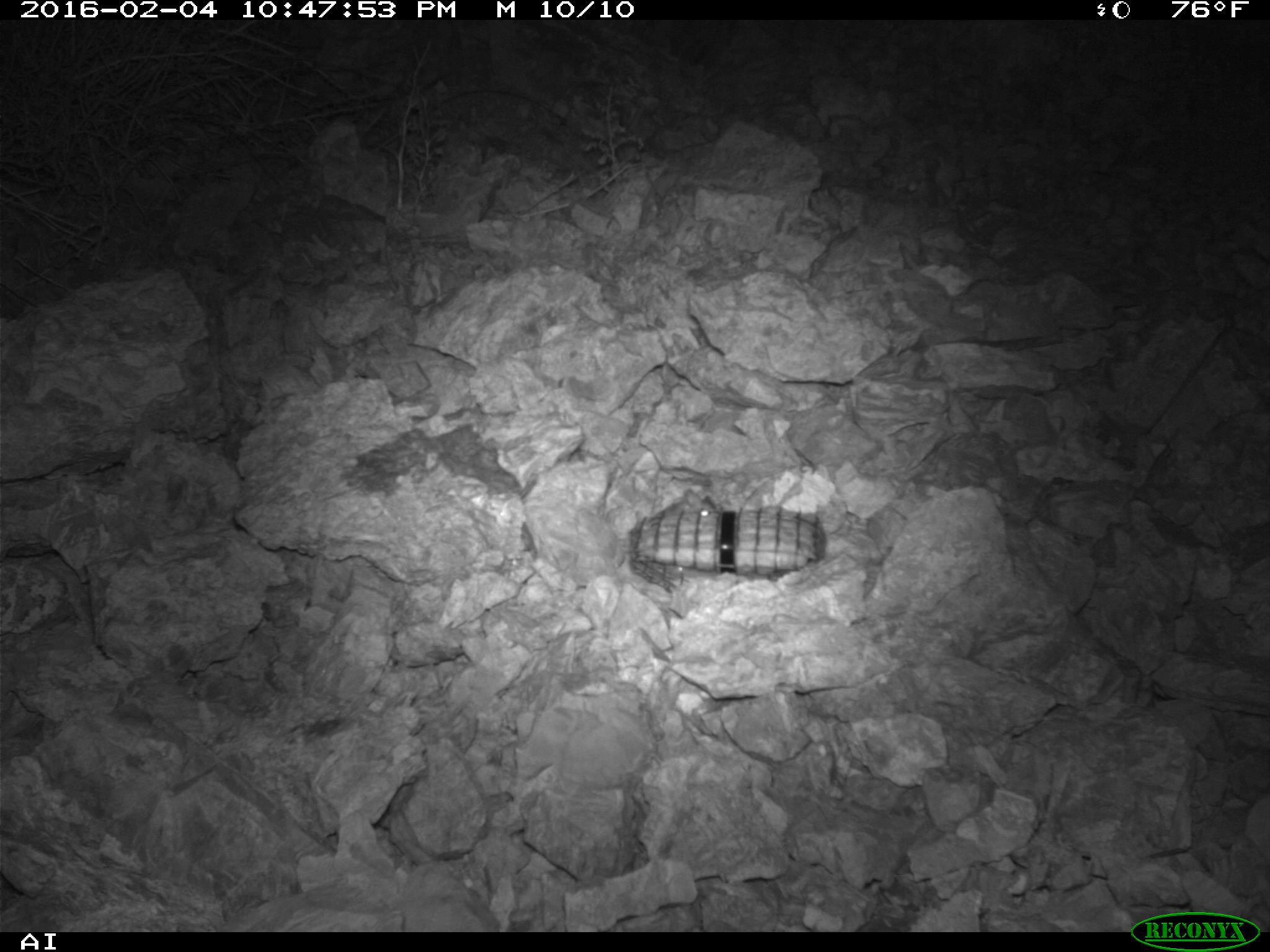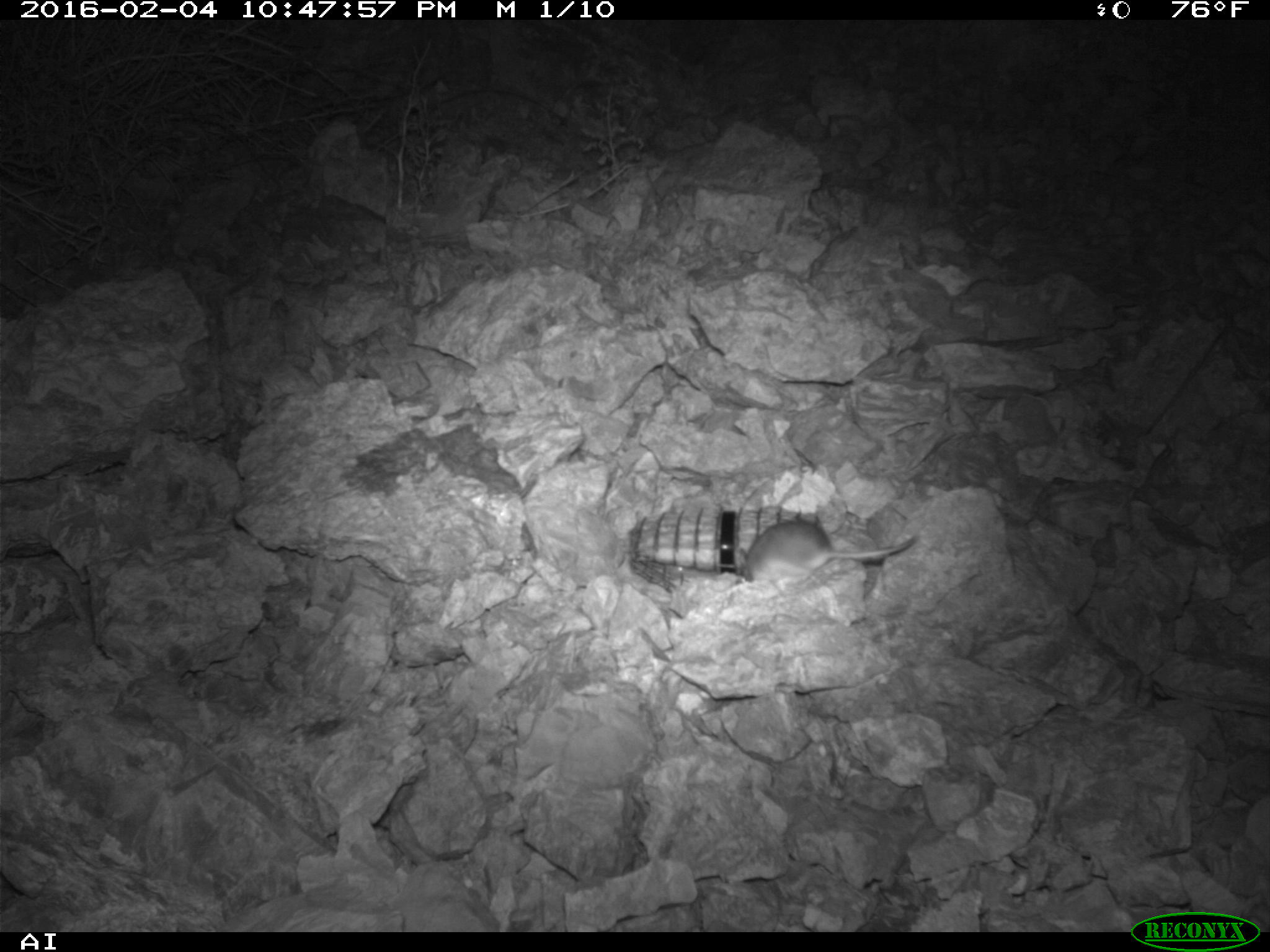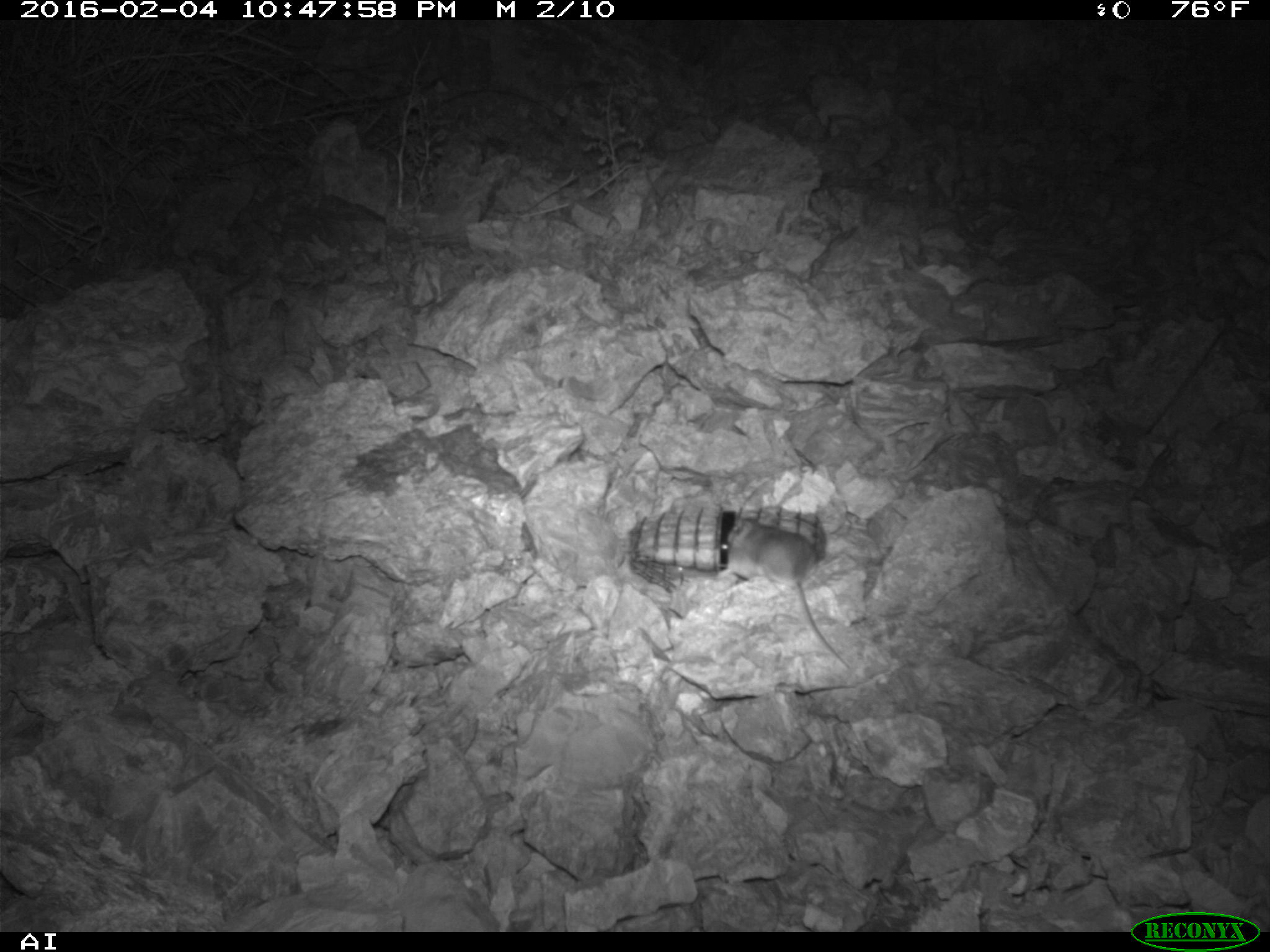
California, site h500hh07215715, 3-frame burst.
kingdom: Animalia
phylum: Chordata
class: Mammalia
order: Rodentia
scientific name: Rodentia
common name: rodent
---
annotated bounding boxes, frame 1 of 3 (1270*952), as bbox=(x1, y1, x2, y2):
rodent: bbox=(660, 488, 719, 516)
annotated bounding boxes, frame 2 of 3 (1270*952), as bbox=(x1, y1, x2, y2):
rodent: bbox=(737, 519, 916, 595)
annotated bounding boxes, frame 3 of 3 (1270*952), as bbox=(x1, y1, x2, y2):
rodent: bbox=(723, 515, 851, 672)